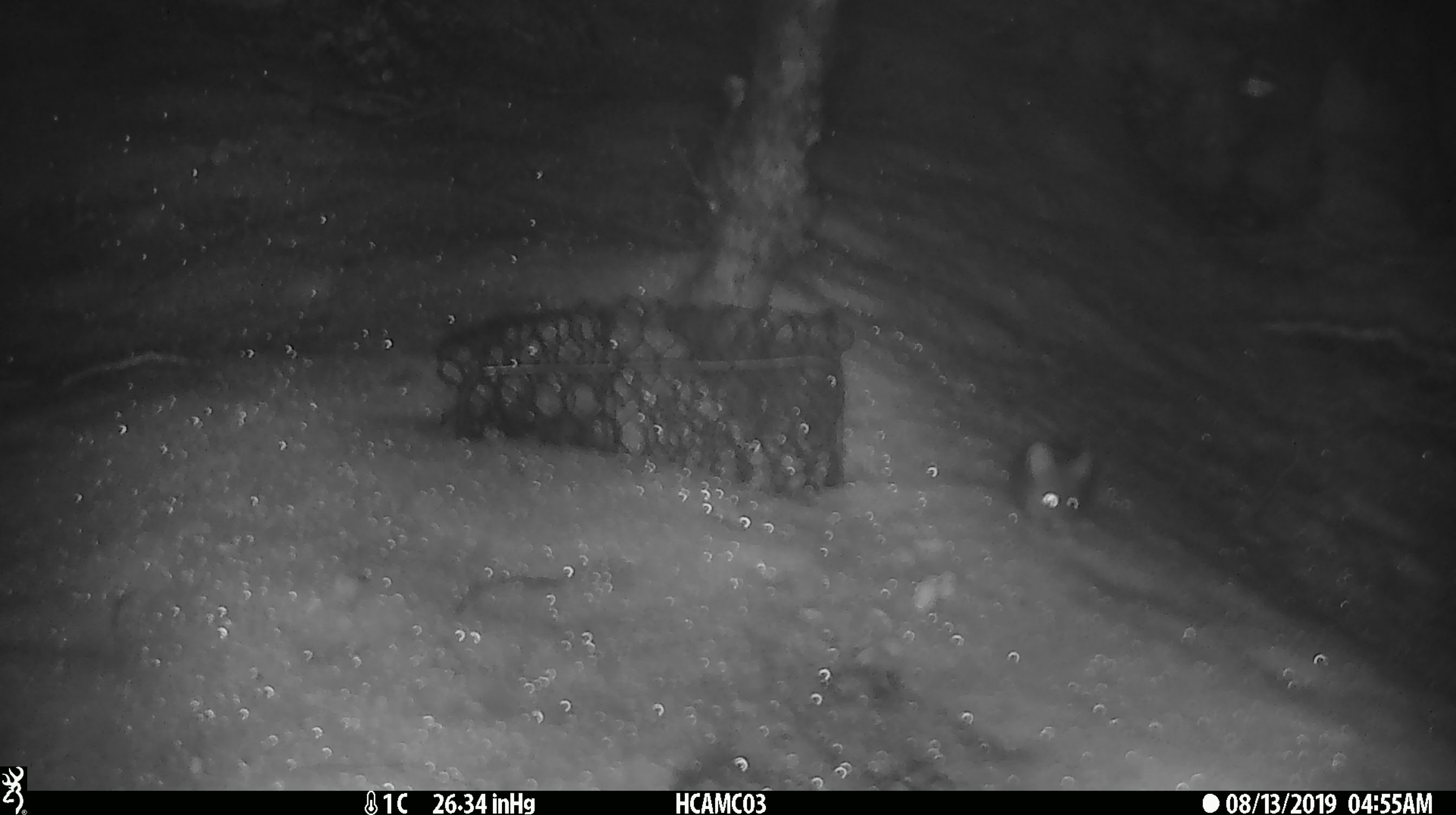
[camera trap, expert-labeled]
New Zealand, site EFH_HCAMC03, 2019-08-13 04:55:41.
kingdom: Animalia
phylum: Chordata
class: Mammalia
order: Rodentia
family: Muridae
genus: Mus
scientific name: Mus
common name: mouse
Mouse (Mus).